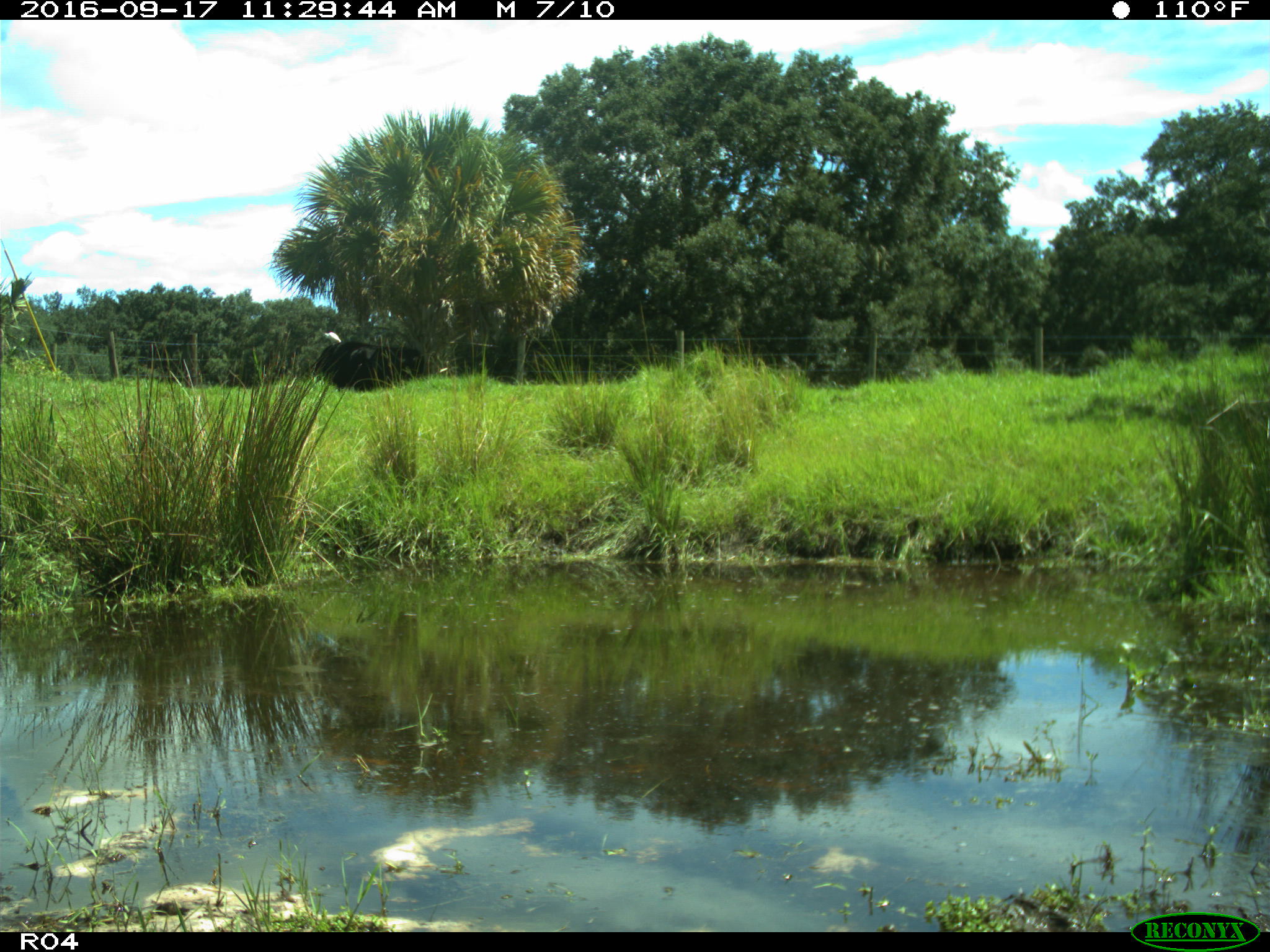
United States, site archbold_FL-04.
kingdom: Animalia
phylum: Chordata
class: Mammalia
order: Artiodactyla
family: Bovidae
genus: Bos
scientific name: Bos taurus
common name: domestic cow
Bos taurus (domestic cow).